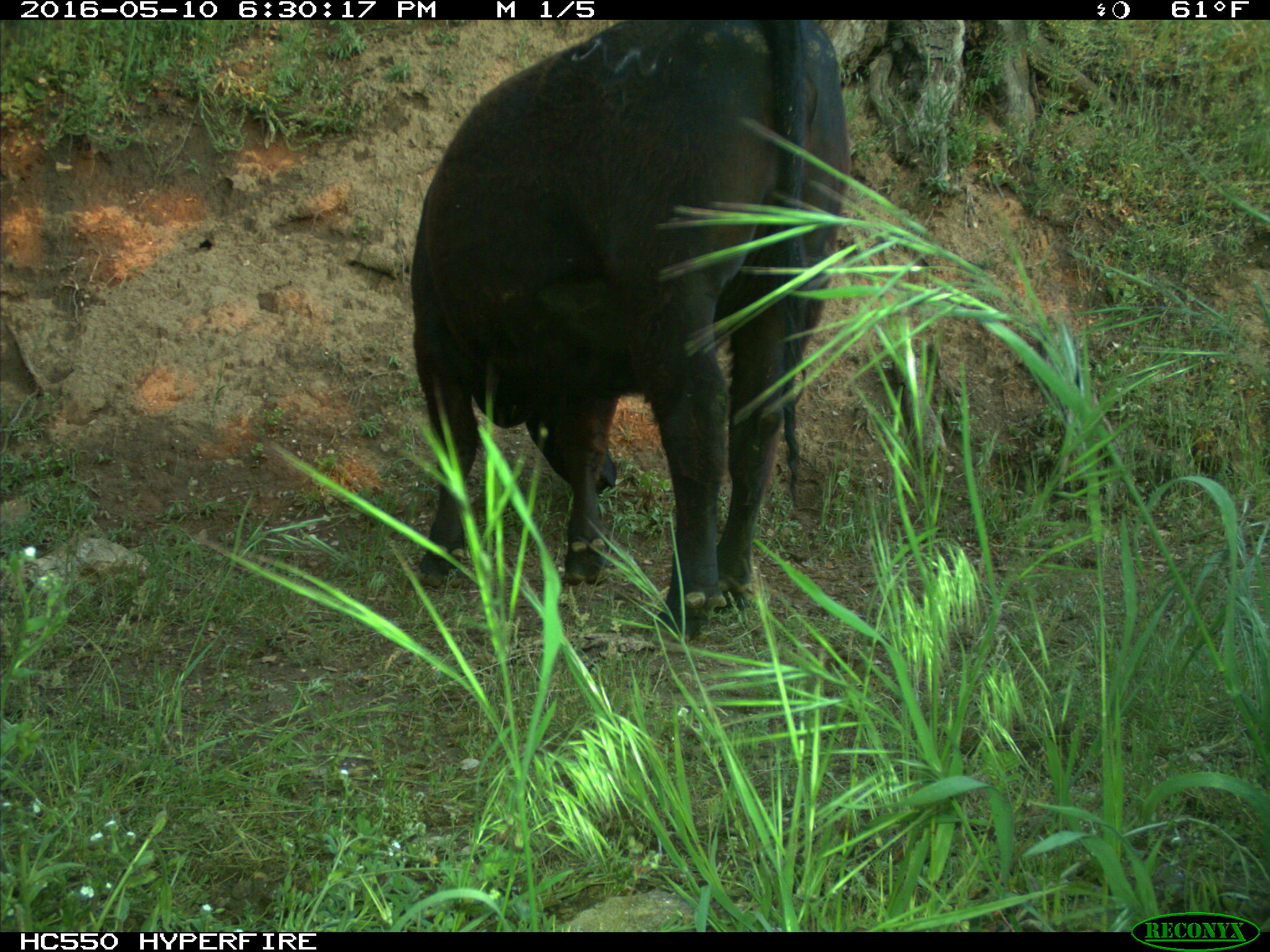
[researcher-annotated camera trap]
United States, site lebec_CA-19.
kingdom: Animalia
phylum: Chordata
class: Mammalia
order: Artiodactyla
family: Bovidae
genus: Bos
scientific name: Bos taurus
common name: domestic cow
Bos taurus (domestic cow).